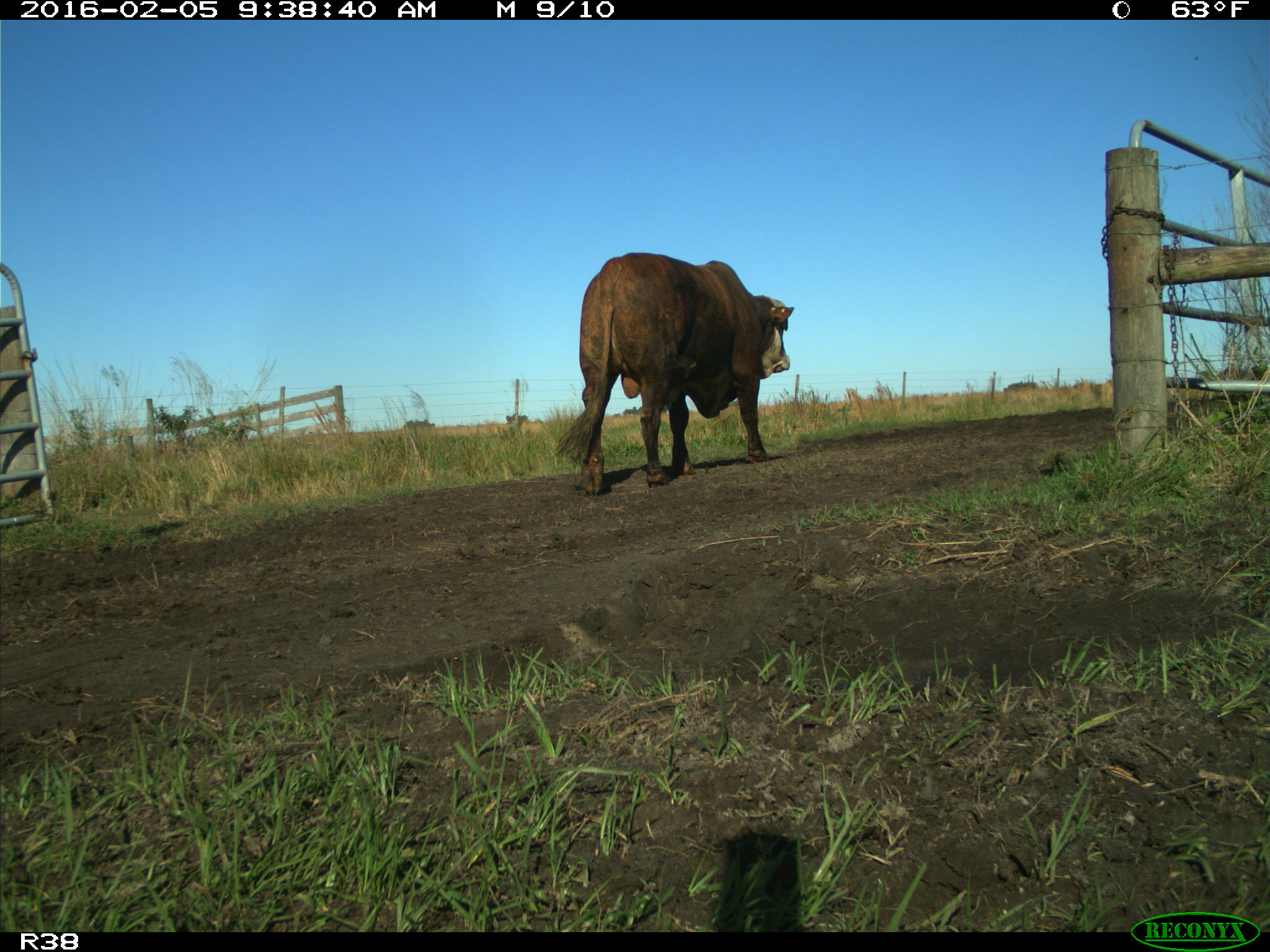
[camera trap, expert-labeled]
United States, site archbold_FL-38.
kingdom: Animalia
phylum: Chordata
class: Mammalia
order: Artiodactyla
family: Bovidae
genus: Bos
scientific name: Bos taurus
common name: domestic cow